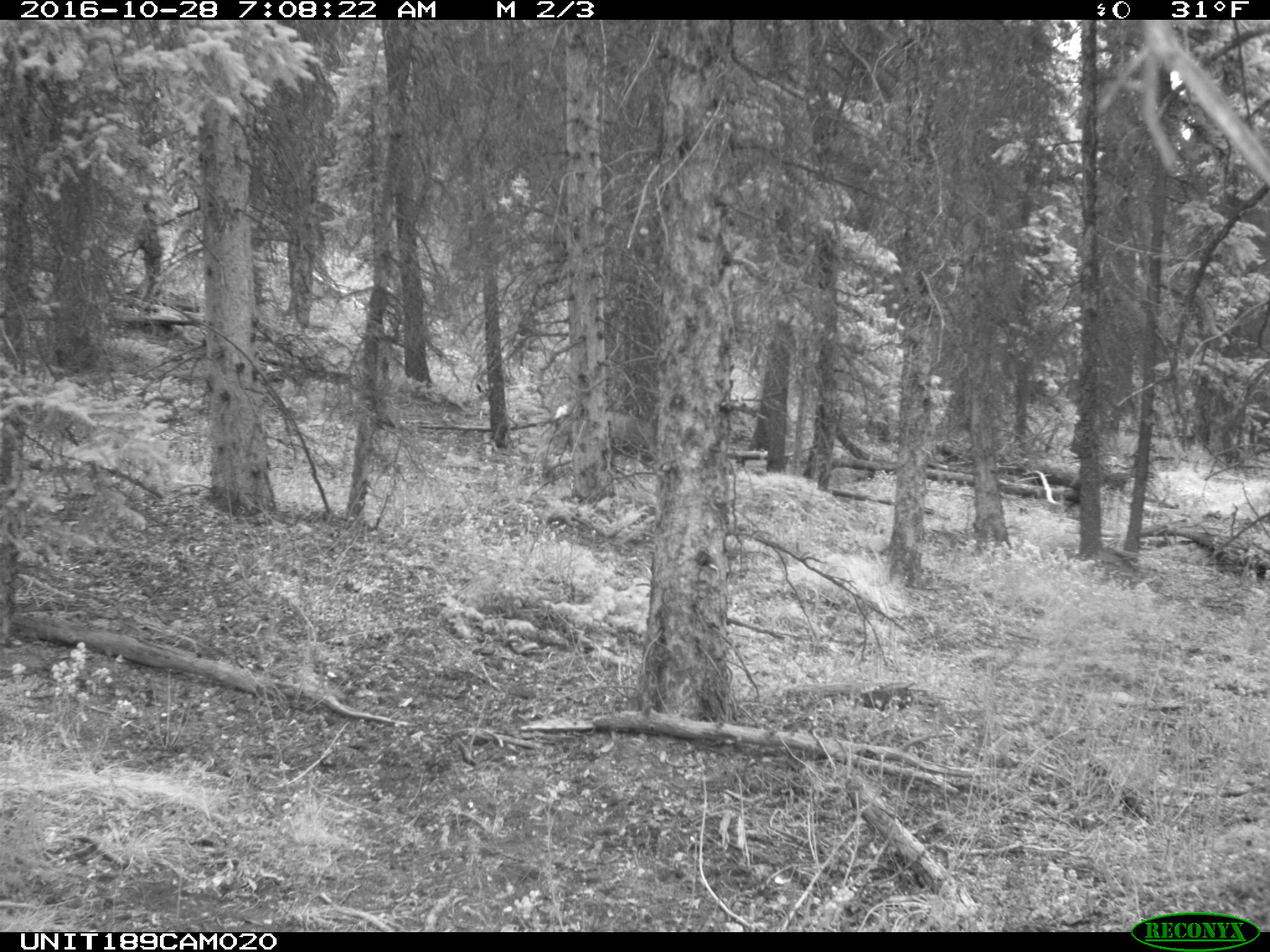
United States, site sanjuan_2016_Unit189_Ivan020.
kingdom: Animalia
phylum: Chordata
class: Mammalia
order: Artiodactyla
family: Cervidae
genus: Odocoileus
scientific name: Odocoileus hemionus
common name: mule deer